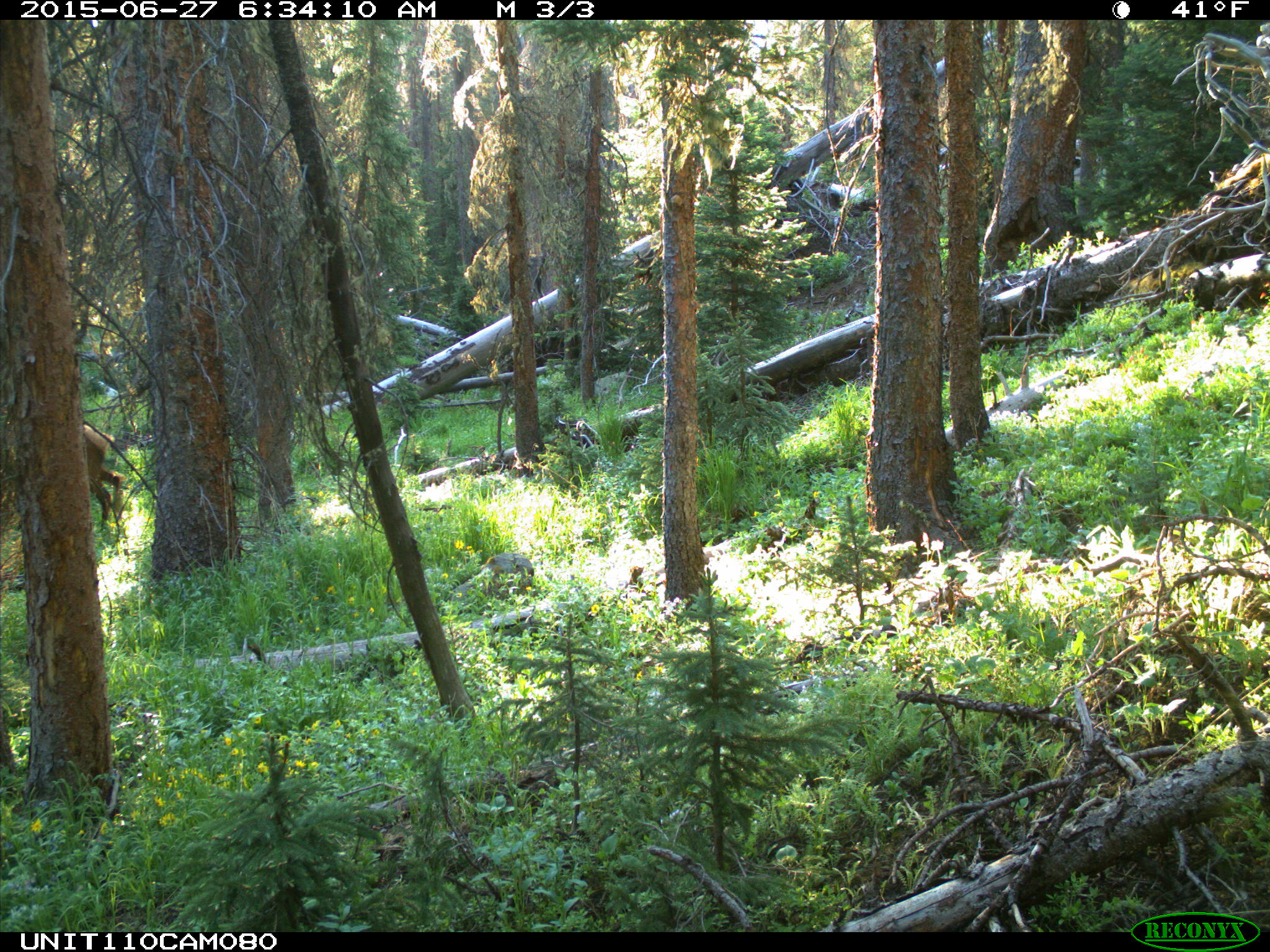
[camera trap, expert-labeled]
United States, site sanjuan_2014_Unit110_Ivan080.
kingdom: Animalia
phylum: Chordata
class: Mammalia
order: Artiodactyla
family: Cervidae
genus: Cervus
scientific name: Cervus elaphus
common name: red deer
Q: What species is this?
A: Cervus elaphus (red deer).